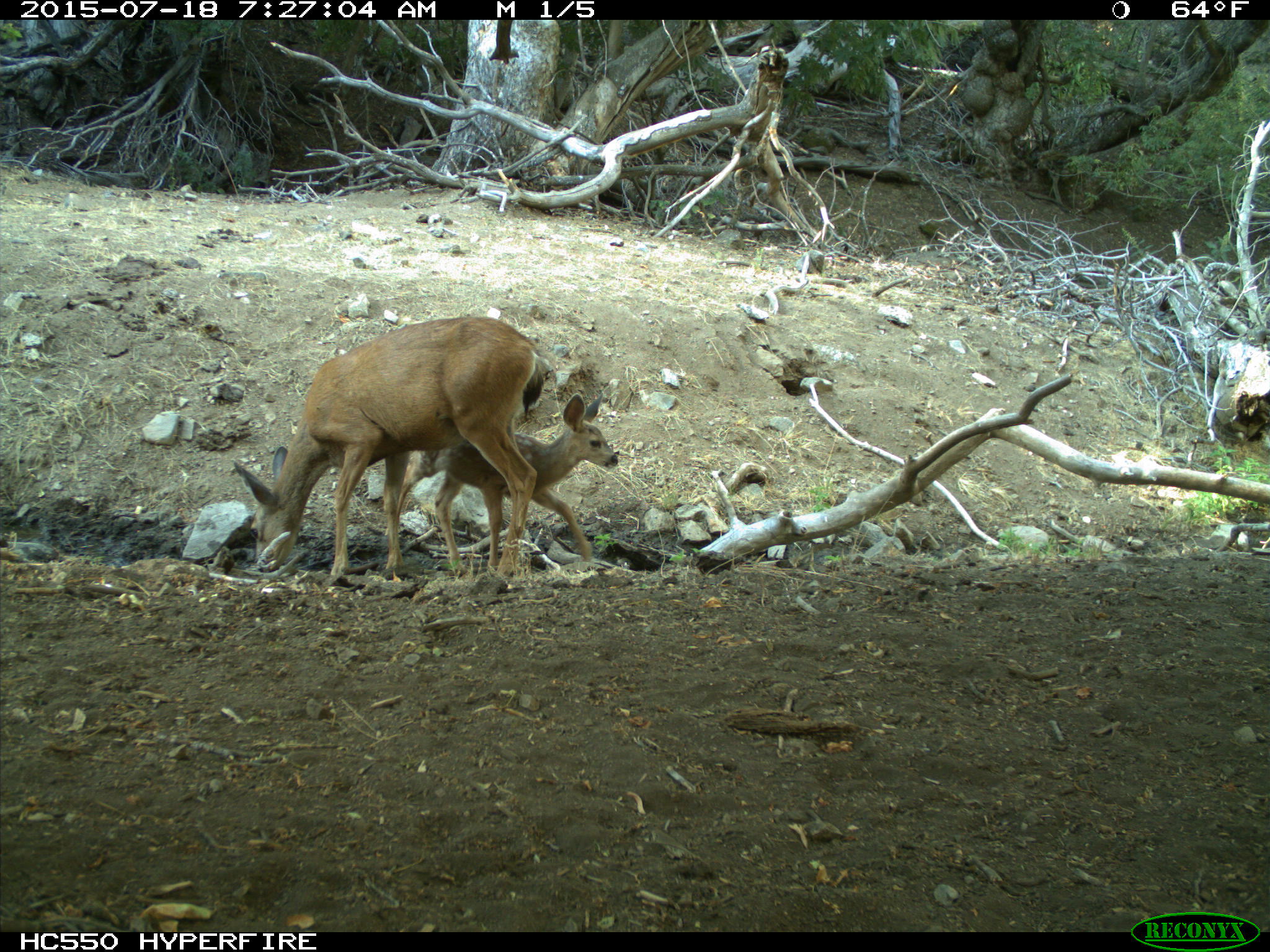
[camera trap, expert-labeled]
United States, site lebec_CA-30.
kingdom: Animalia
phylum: Chordata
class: Mammalia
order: Artiodactyla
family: Cervidae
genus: Odocoileus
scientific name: Odocoileus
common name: deer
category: unidentified deer